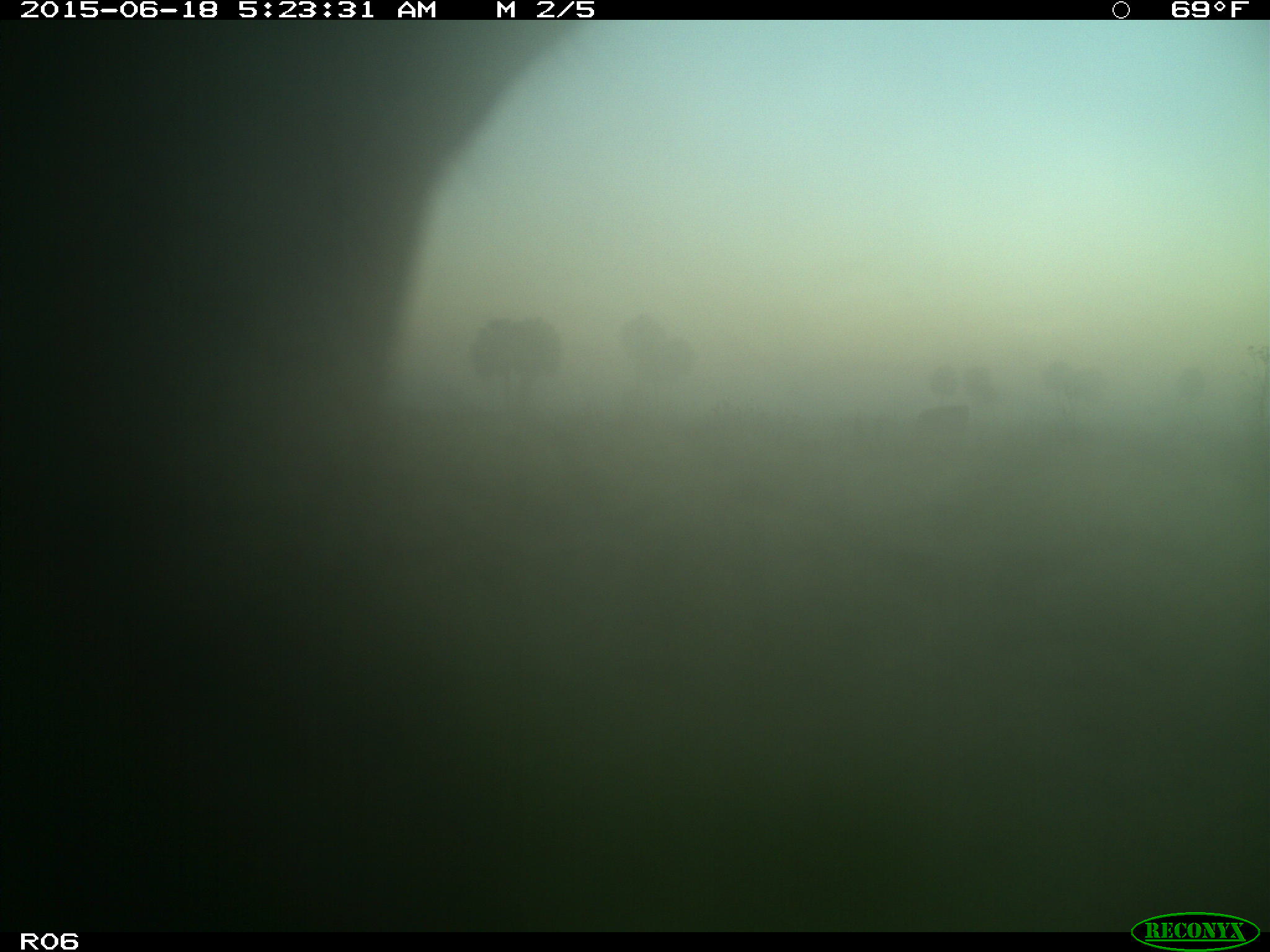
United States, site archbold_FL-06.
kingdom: Animalia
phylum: Chordata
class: Mammalia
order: Artiodactyla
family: Bovidae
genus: Bos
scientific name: Bos taurus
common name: domestic cow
Bos taurus (domestic cow).